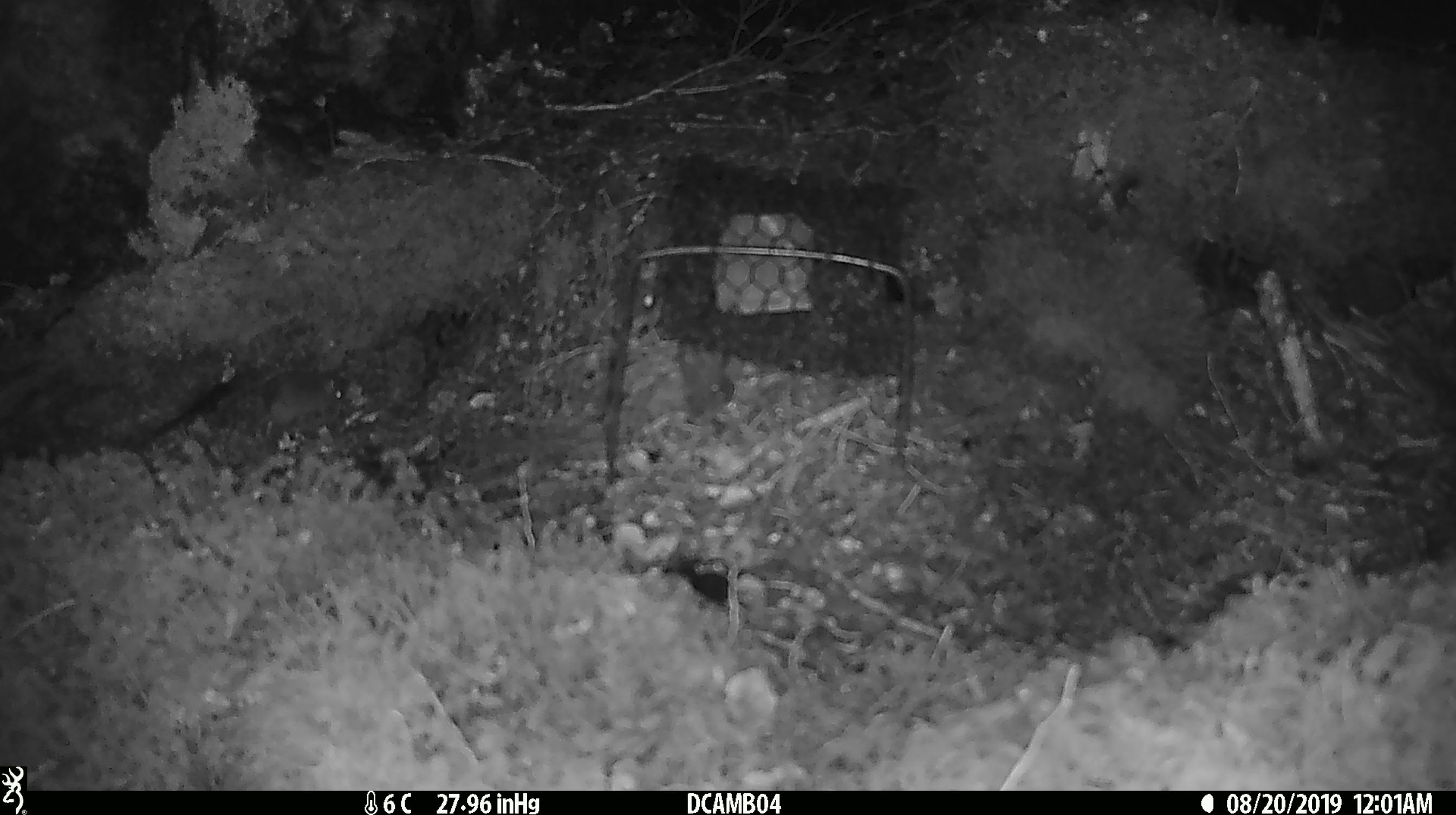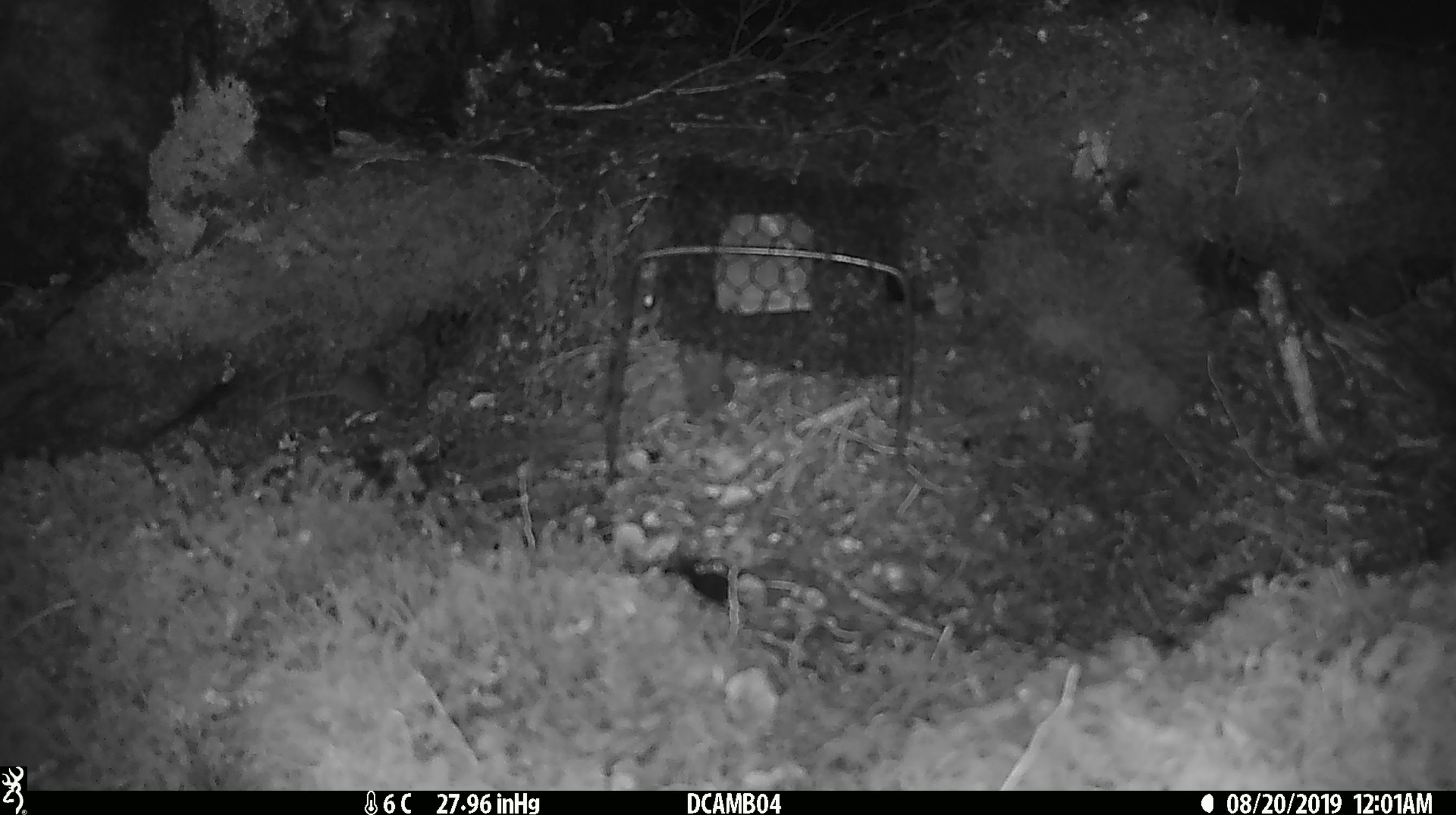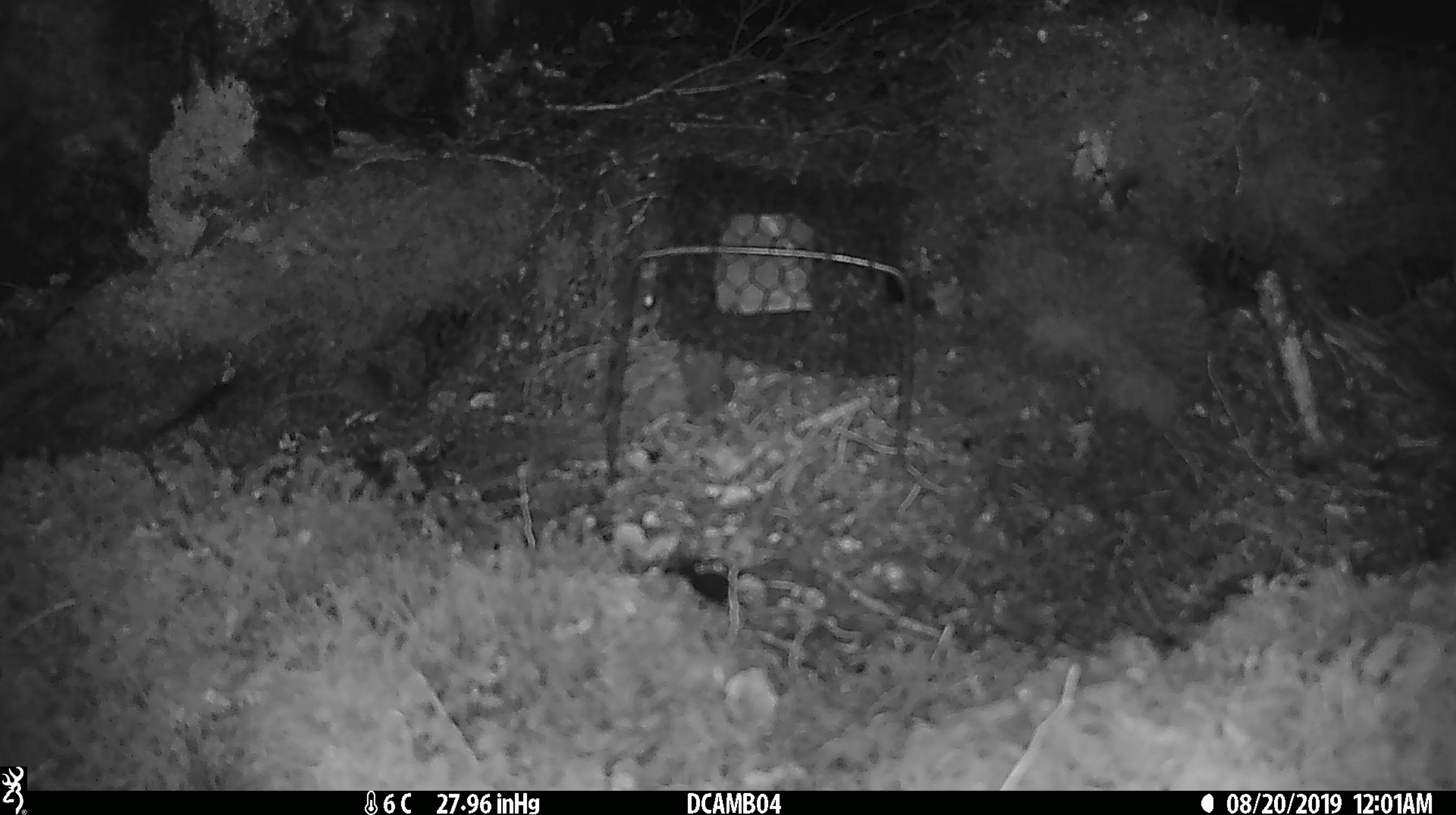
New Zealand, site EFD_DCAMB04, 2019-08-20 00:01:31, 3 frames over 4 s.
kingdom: Animalia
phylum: Chordata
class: Mammalia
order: Rodentia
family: Muridae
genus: Mus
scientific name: Mus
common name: mouse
Mouse (Mus).